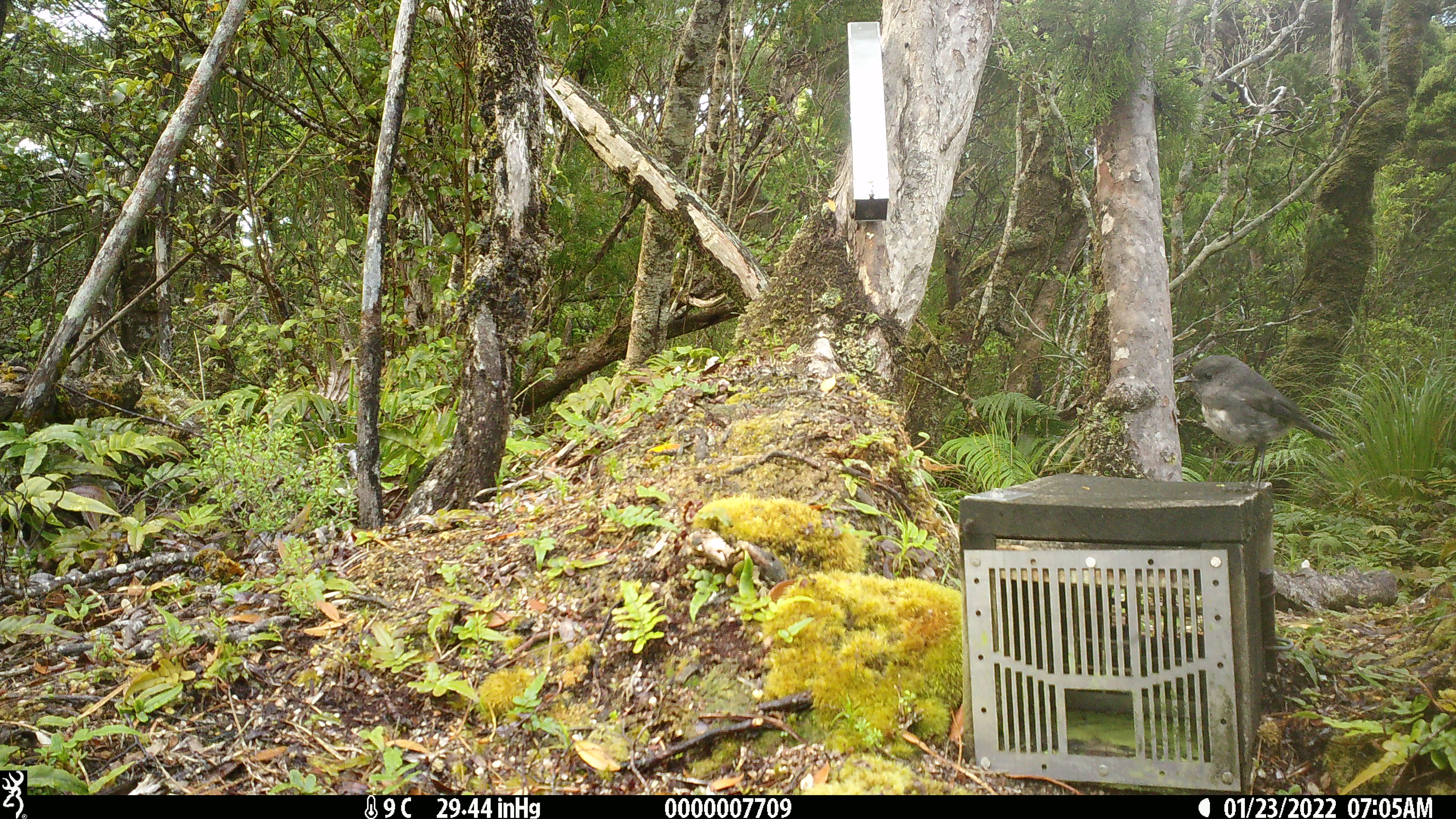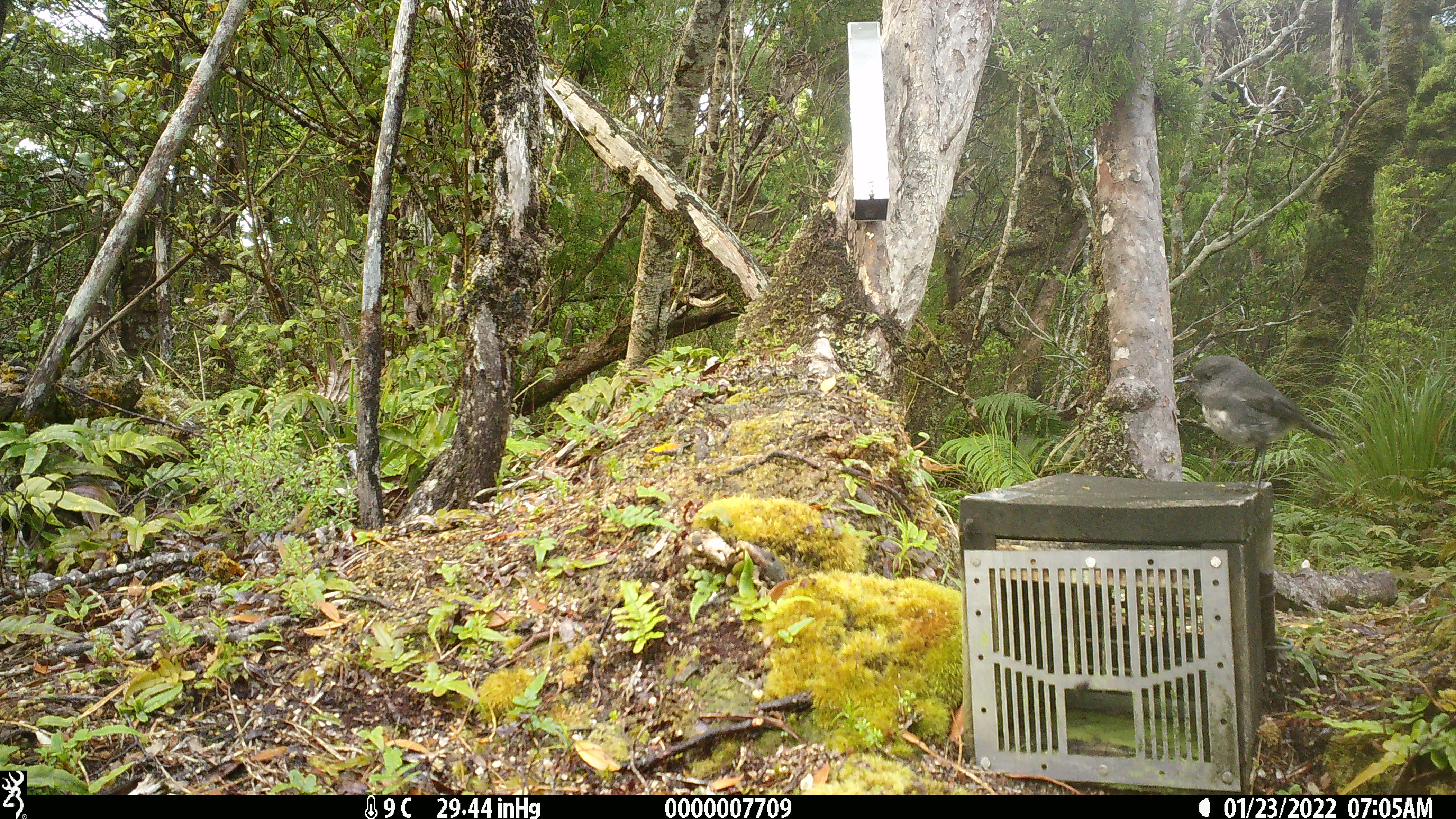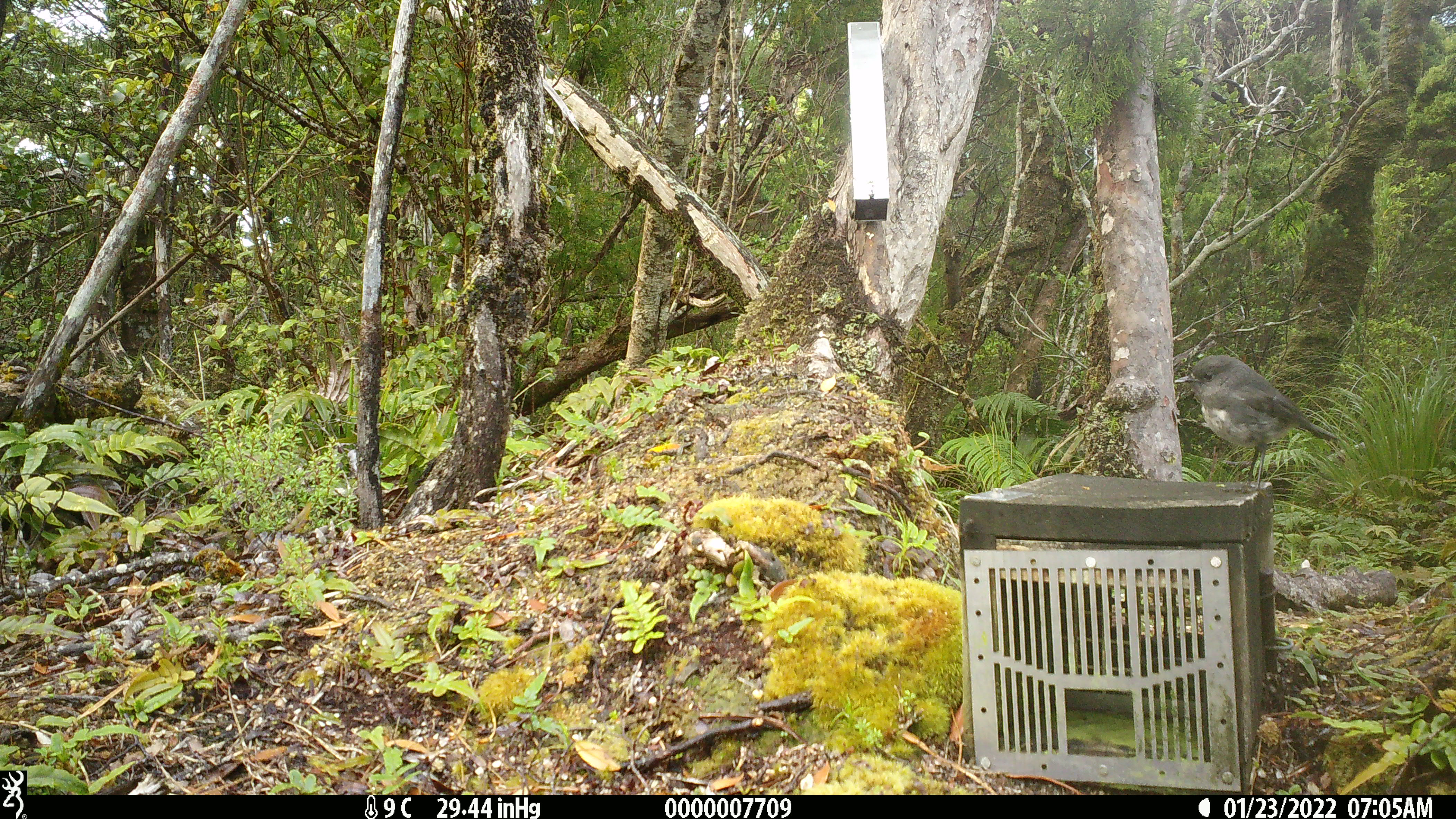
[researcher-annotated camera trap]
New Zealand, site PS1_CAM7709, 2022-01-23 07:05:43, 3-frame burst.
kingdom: Animalia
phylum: Chordata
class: Aves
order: Passeriformes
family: Petroicidae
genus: Petroica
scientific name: Petroica australis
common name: new zealand robin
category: robin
Robin (new zealand robin) (Petroica australis).